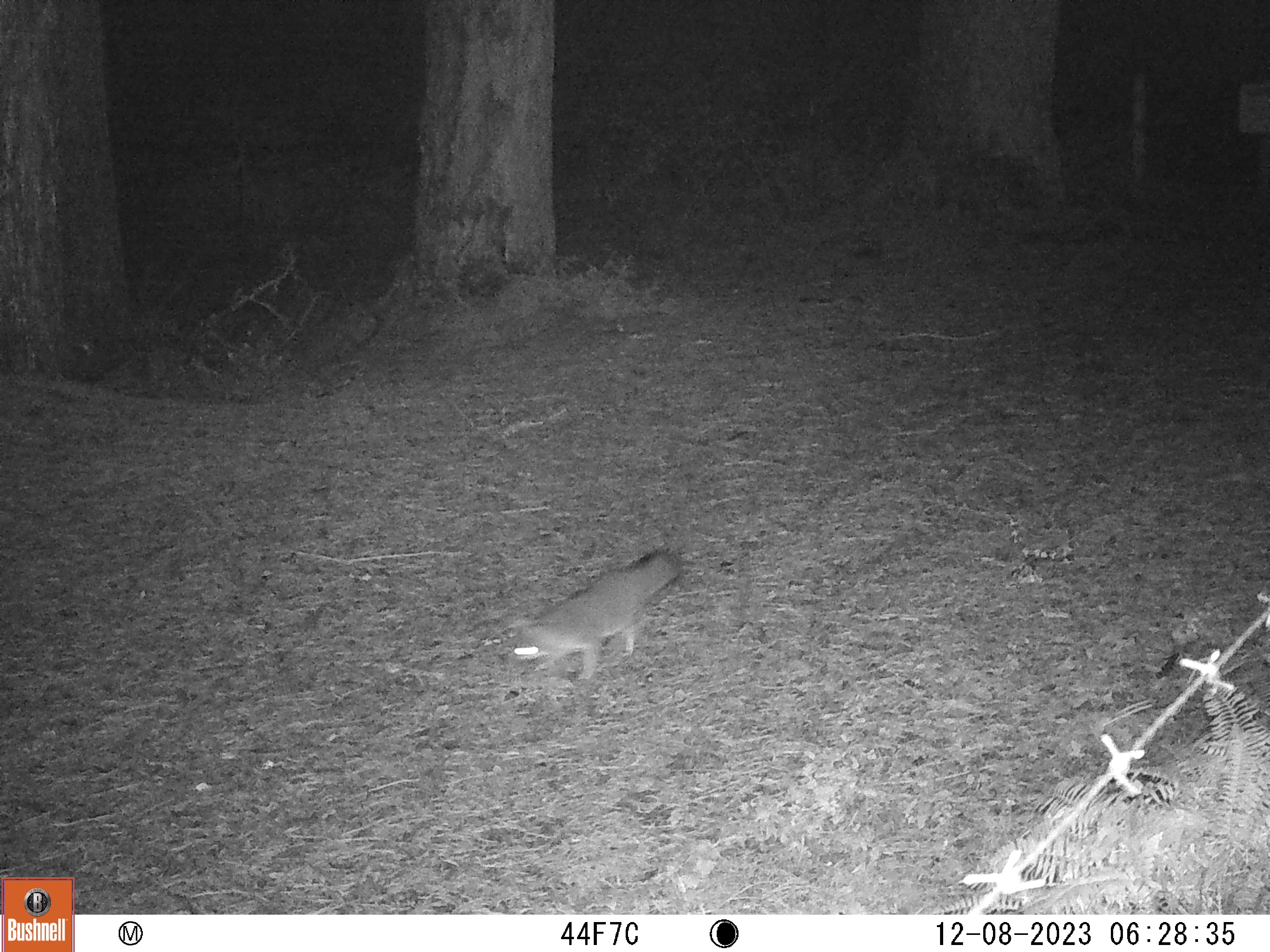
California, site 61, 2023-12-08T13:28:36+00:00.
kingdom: Animalia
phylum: Chordata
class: Mammalia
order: Carnivora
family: Canidae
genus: Urocyon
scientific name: Urocyon cinereoargenteus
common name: gray fox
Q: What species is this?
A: Gray fox (Urocyon cinereoargenteus).